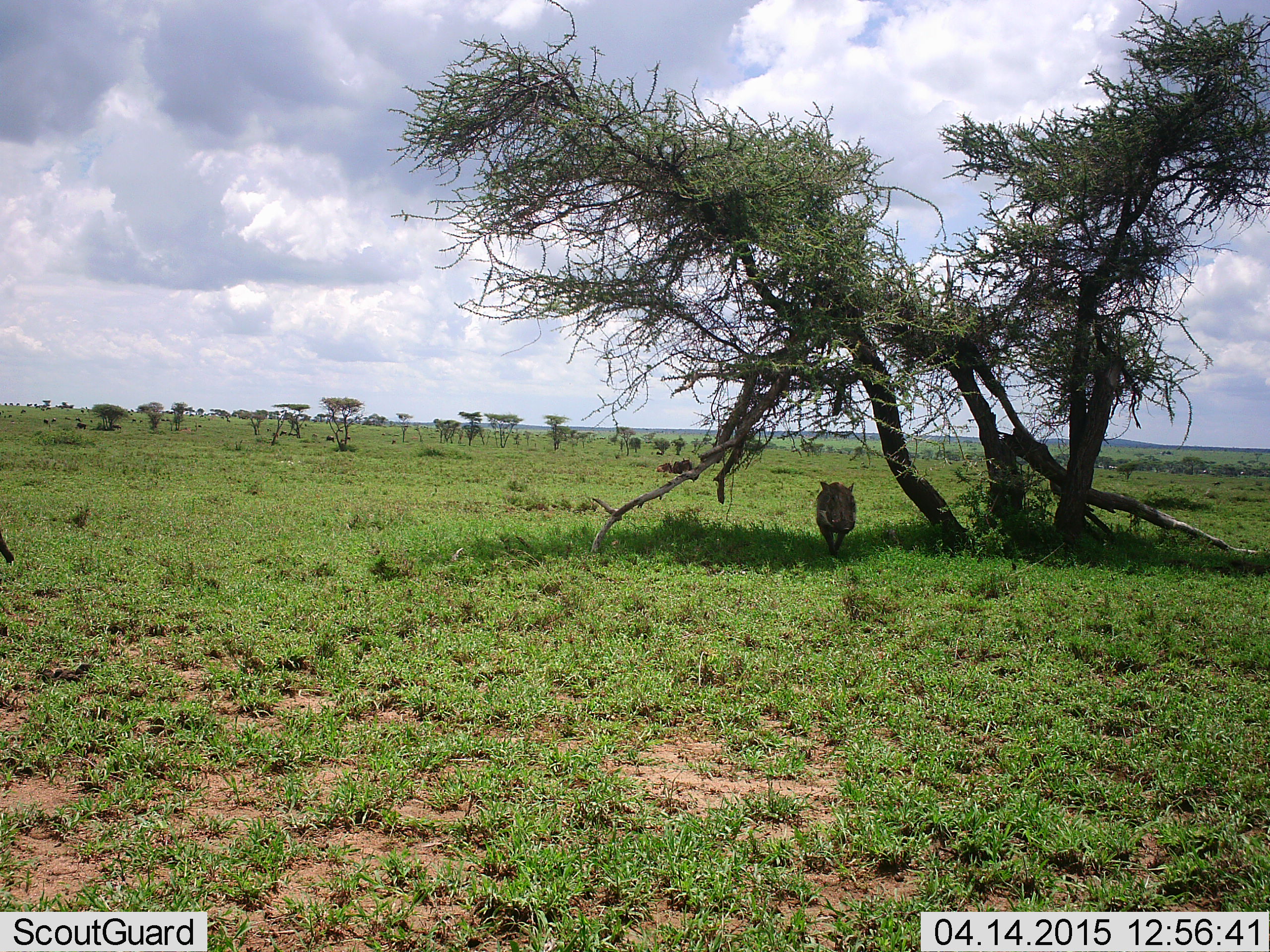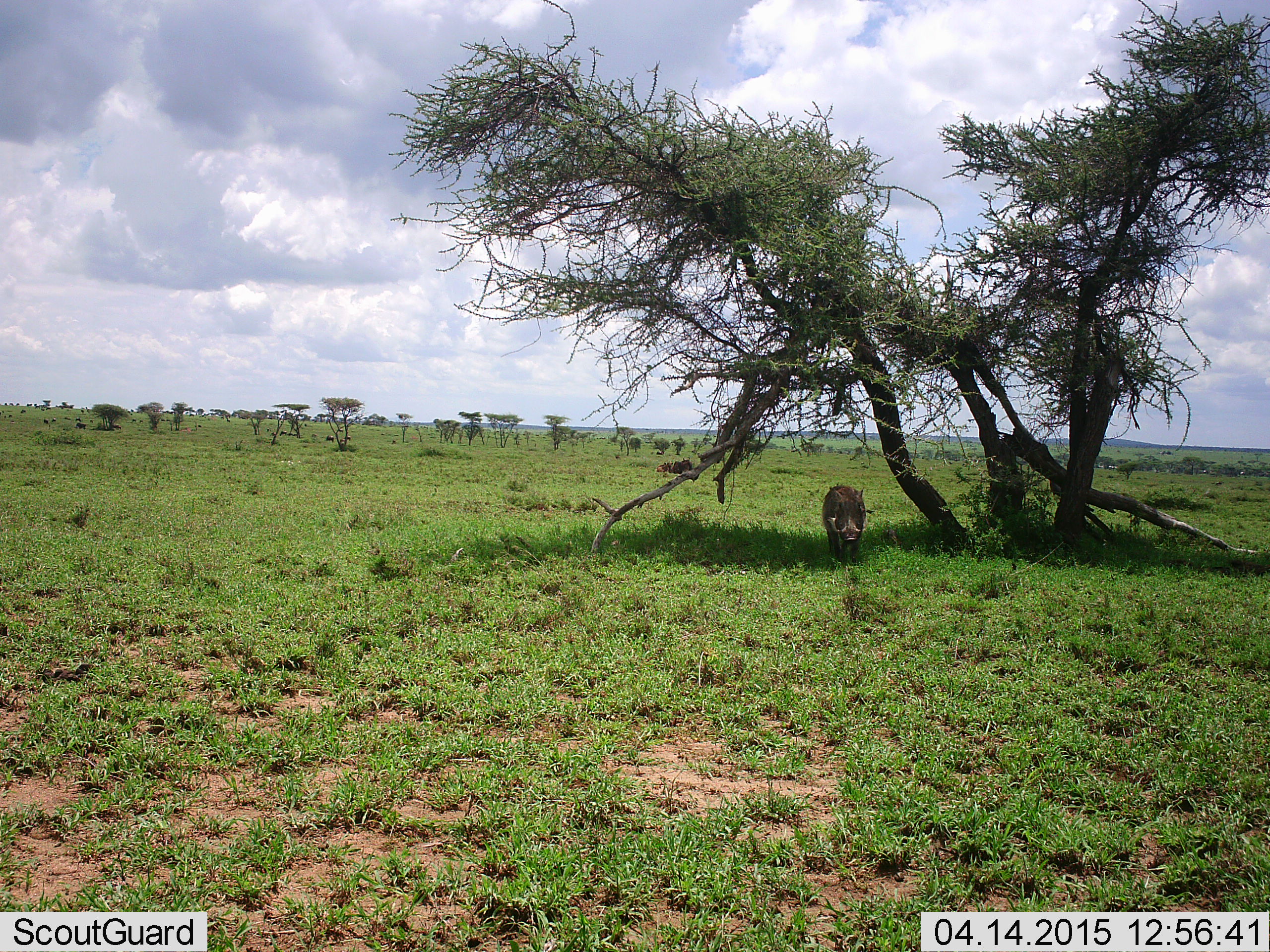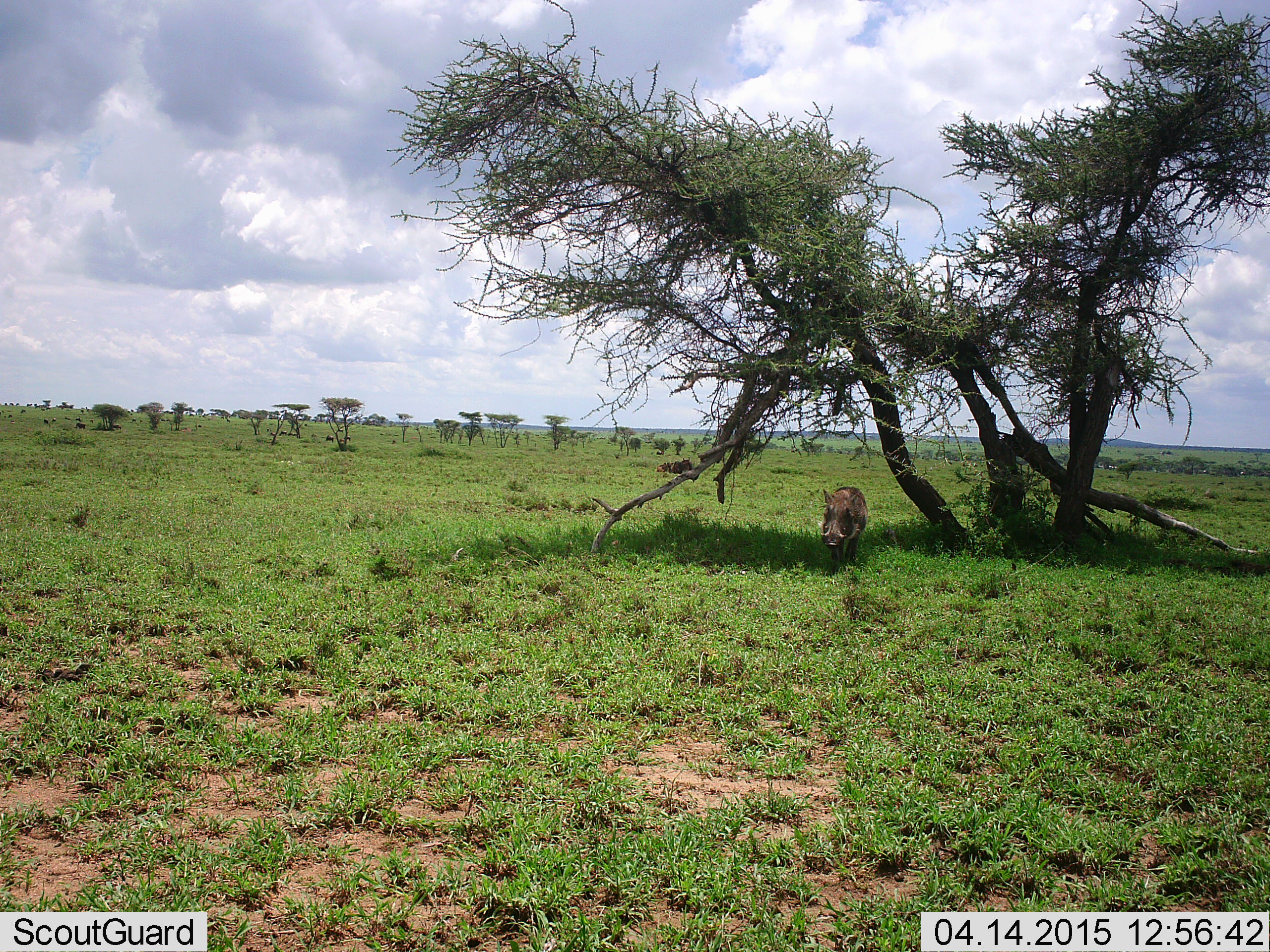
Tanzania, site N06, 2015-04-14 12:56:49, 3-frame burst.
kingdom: Animalia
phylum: Chordata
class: Mammalia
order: Artiodactyla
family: Suidae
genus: Phacochoerus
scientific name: Phacochoerus africanus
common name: warthog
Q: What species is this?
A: Warthog (Phacochoerus africanus).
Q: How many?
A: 1.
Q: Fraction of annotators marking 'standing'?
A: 9%.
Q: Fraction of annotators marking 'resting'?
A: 9%.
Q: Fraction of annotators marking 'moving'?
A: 82%.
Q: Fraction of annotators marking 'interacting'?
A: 0%.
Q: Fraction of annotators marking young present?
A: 0%.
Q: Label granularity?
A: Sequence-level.